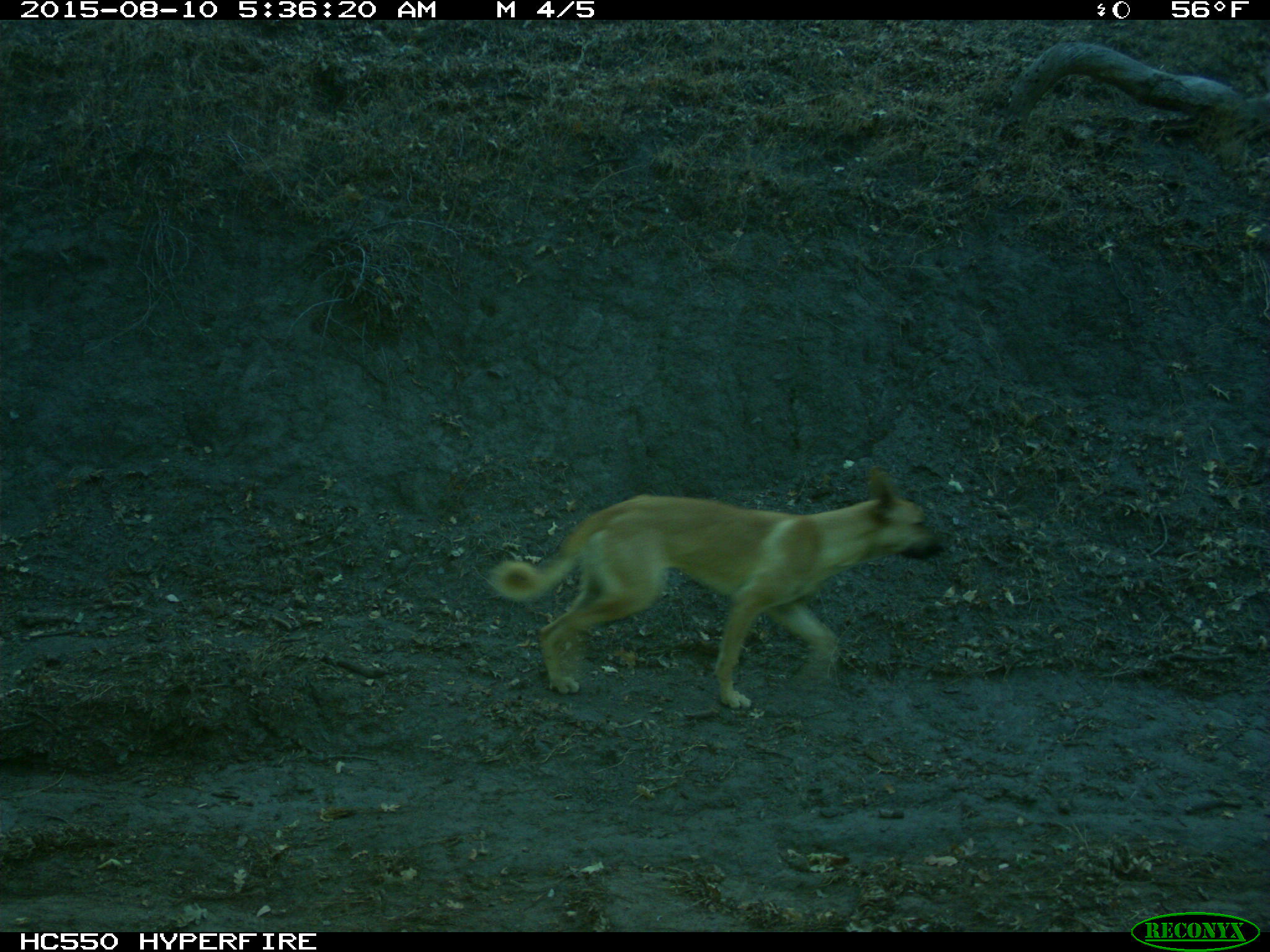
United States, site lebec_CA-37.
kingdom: Animalia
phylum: Chordata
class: Mammalia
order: Carnivora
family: Canidae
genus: Canis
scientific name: Canis familiaris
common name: domestic dog